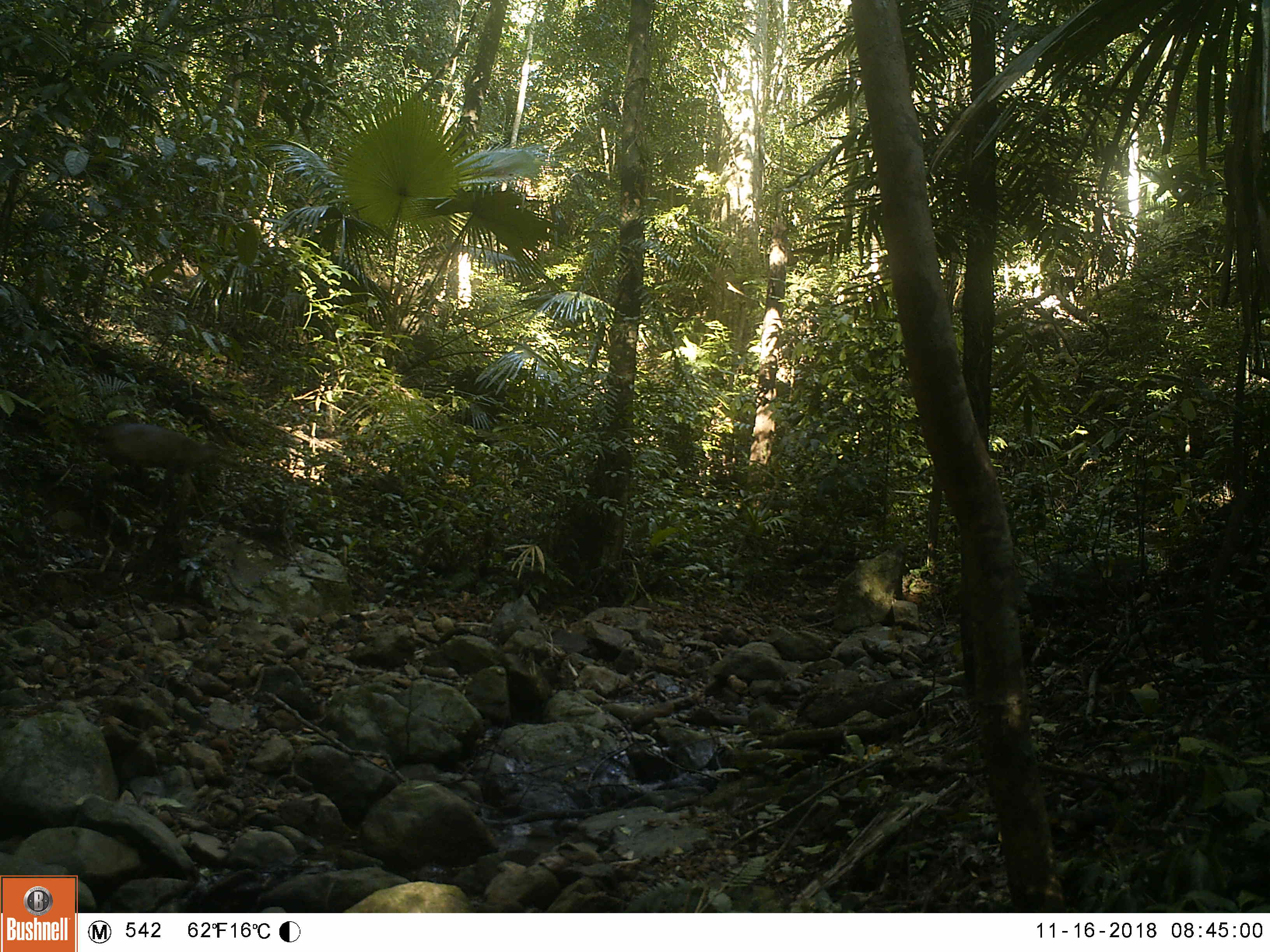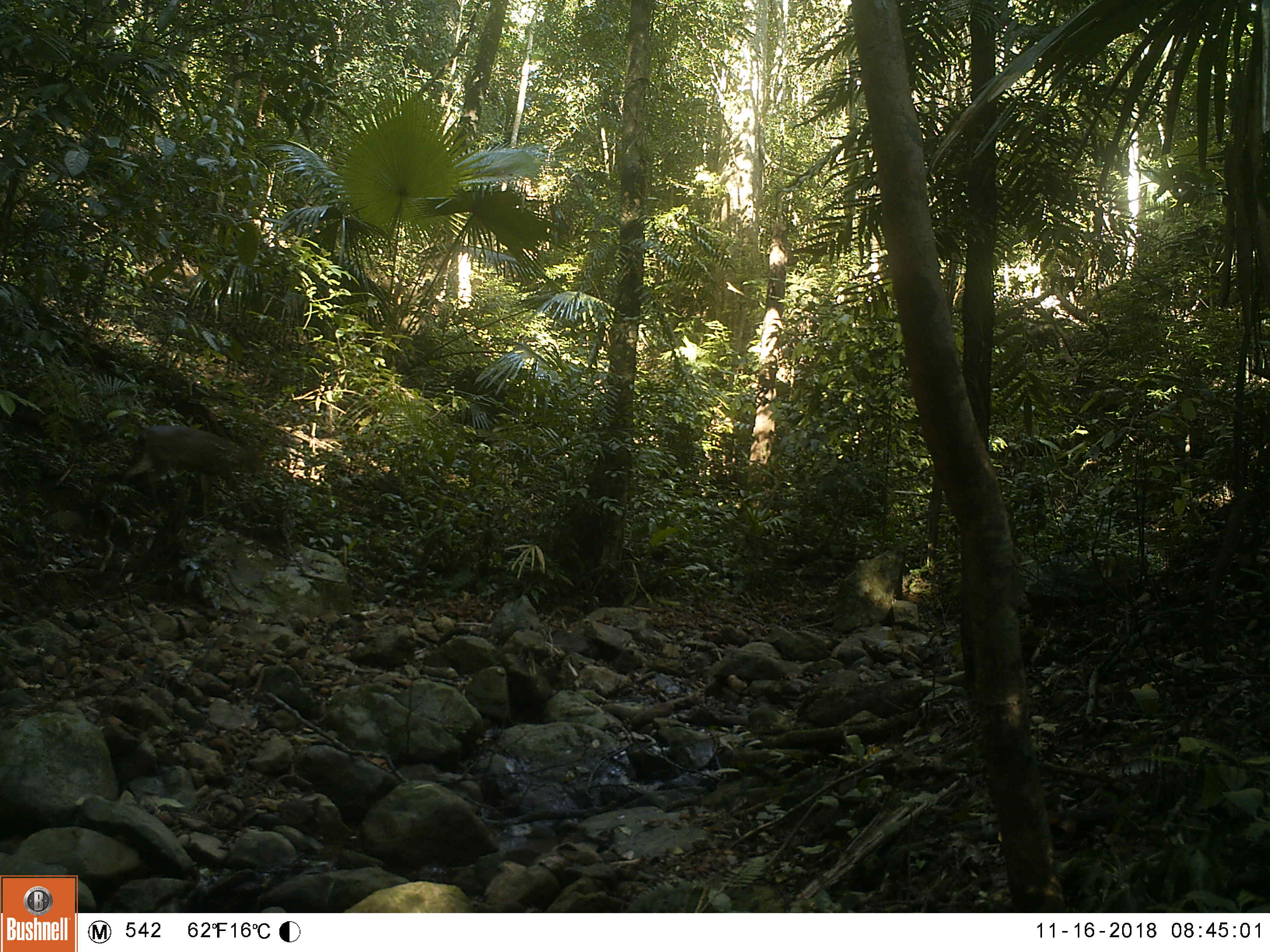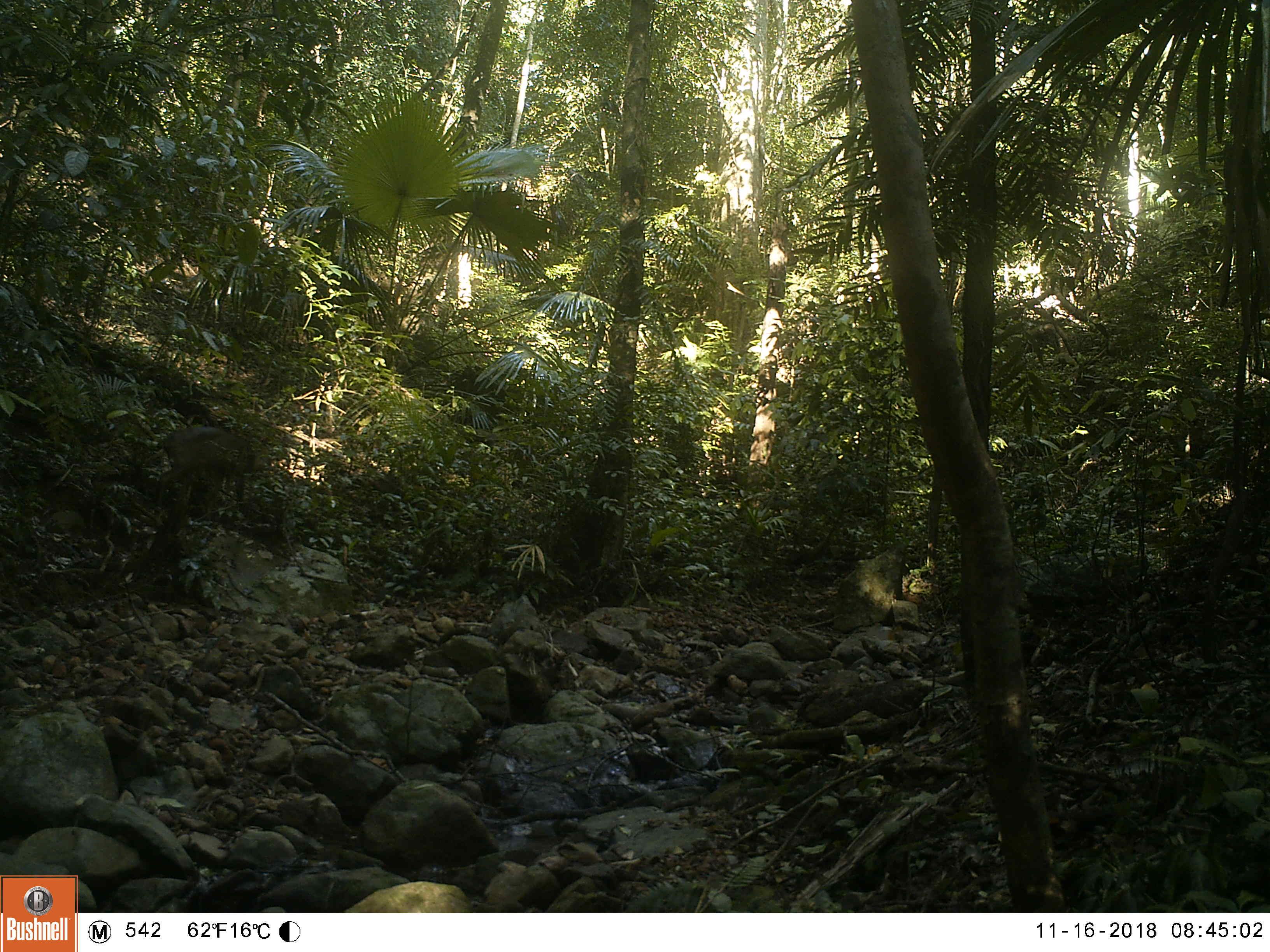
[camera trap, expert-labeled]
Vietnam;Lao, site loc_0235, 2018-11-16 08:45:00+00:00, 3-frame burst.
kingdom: Animalia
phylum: Chordata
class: Mammalia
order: Artiodactyla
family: Cervidae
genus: Muntiacus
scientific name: Muntiacus vuquangensis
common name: large-antlered muntjac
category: large antlered muntjac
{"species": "large antlered muntjac (large-antlered muntjac) (Muntiacus vuquangensis)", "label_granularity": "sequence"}